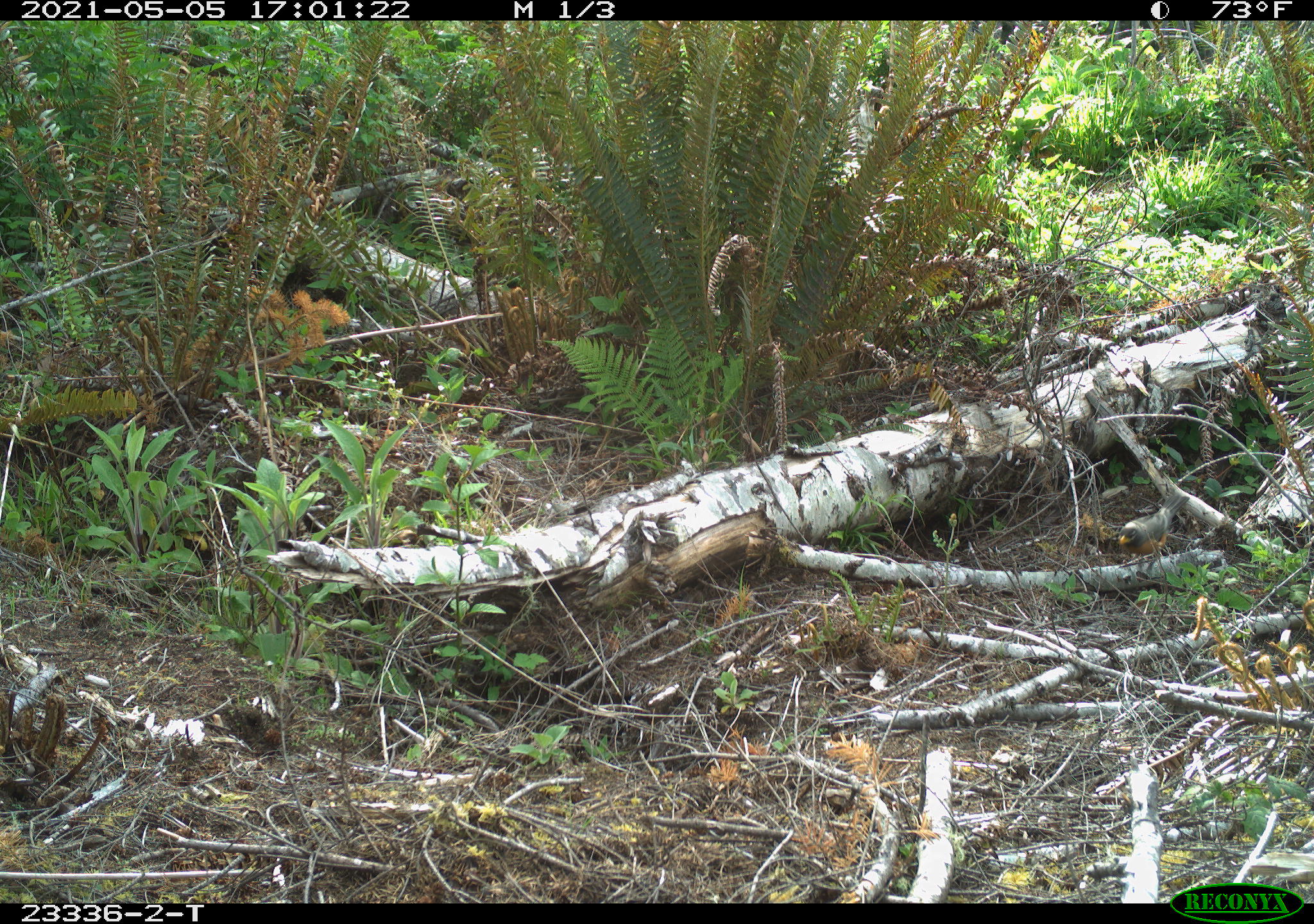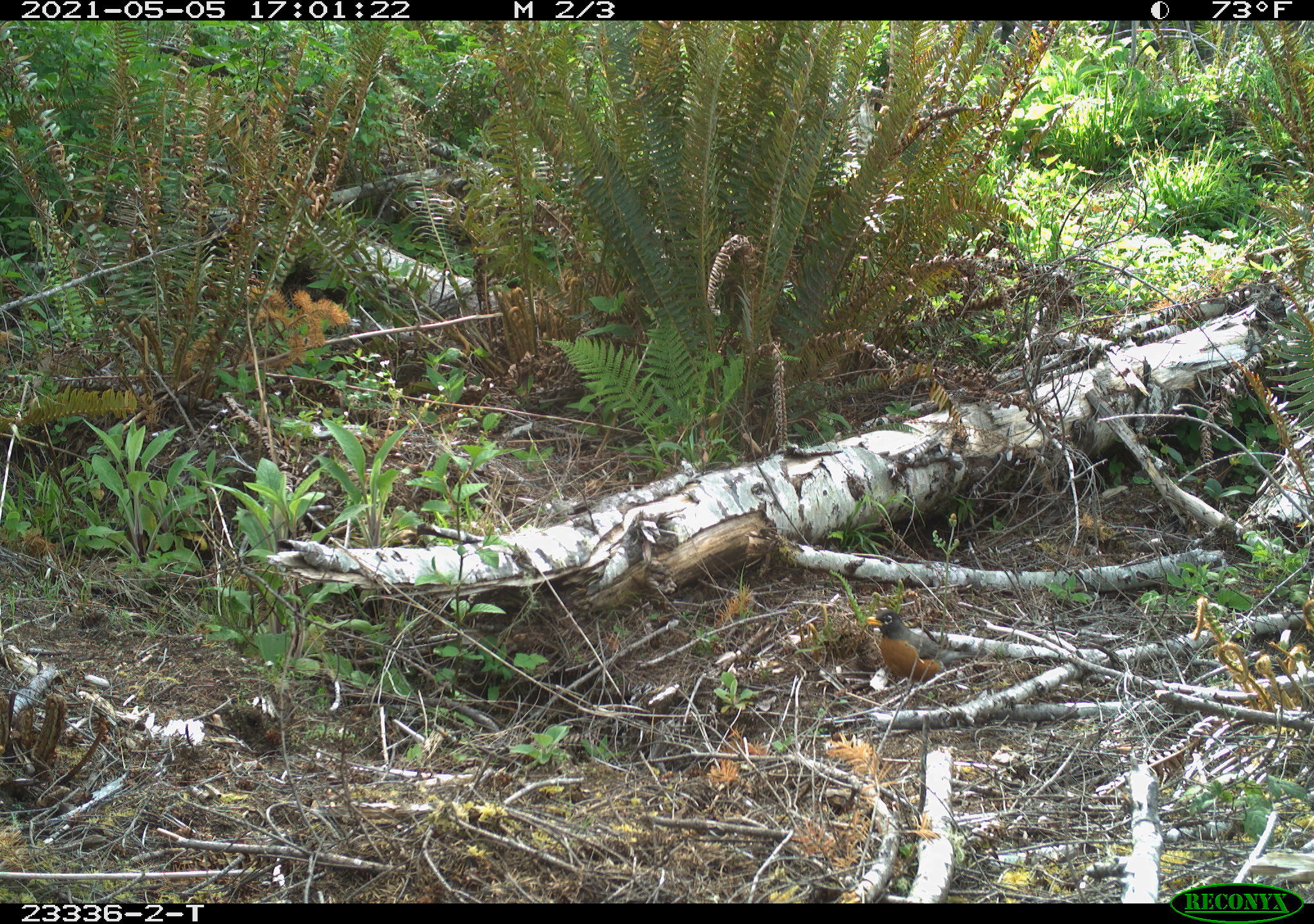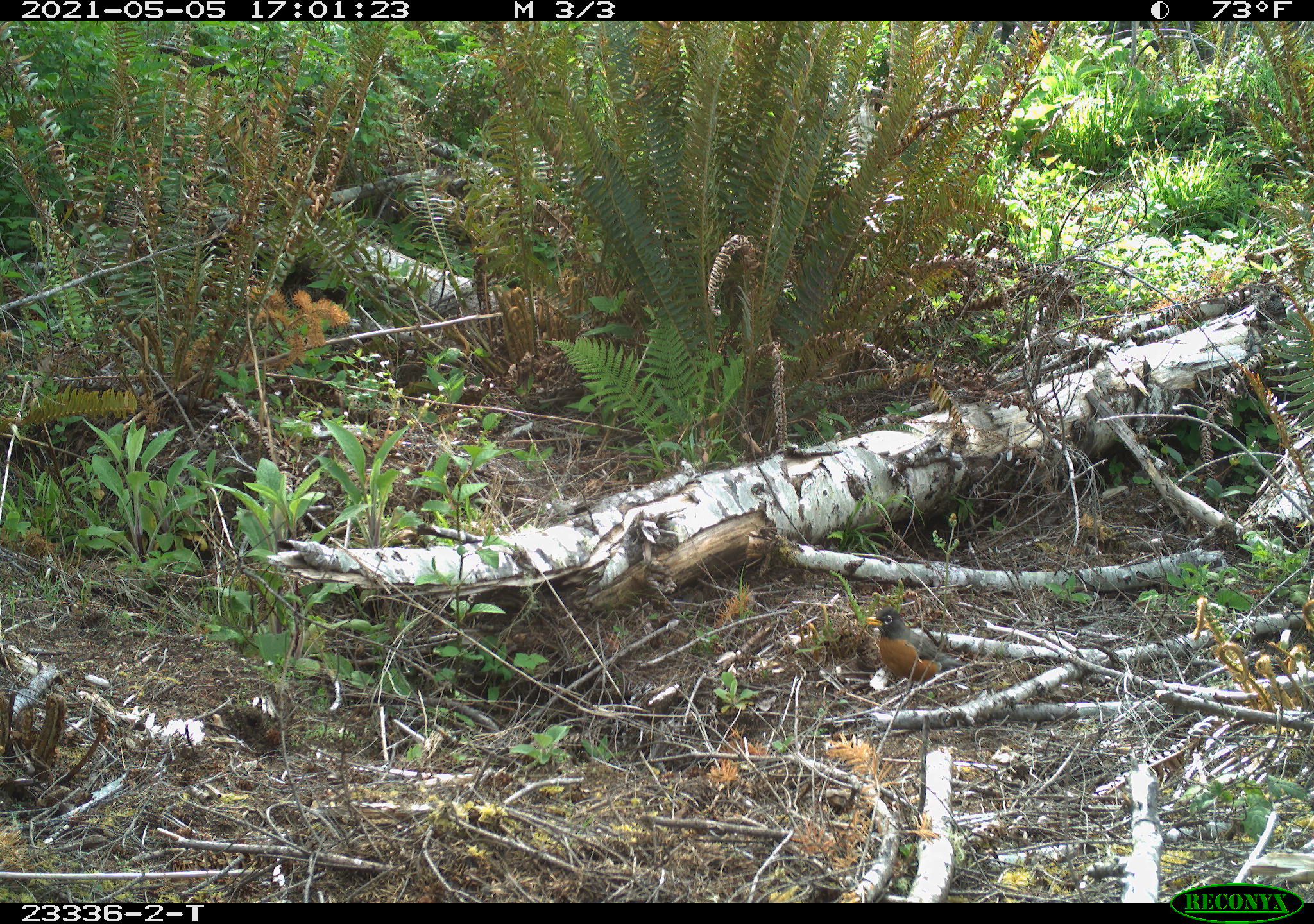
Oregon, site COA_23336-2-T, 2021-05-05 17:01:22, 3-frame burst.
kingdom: Animalia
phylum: Chordata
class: Aves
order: Passeriformes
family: Turdidae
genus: Turdus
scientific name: Turdus migratorius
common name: american robin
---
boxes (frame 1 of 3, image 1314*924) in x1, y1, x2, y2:
american robin: 1113, 490, 1193, 565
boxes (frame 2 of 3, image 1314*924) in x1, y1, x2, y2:
american robin: 860, 600, 985, 690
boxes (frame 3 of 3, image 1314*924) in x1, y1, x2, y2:
american robin: 862, 604, 972, 689